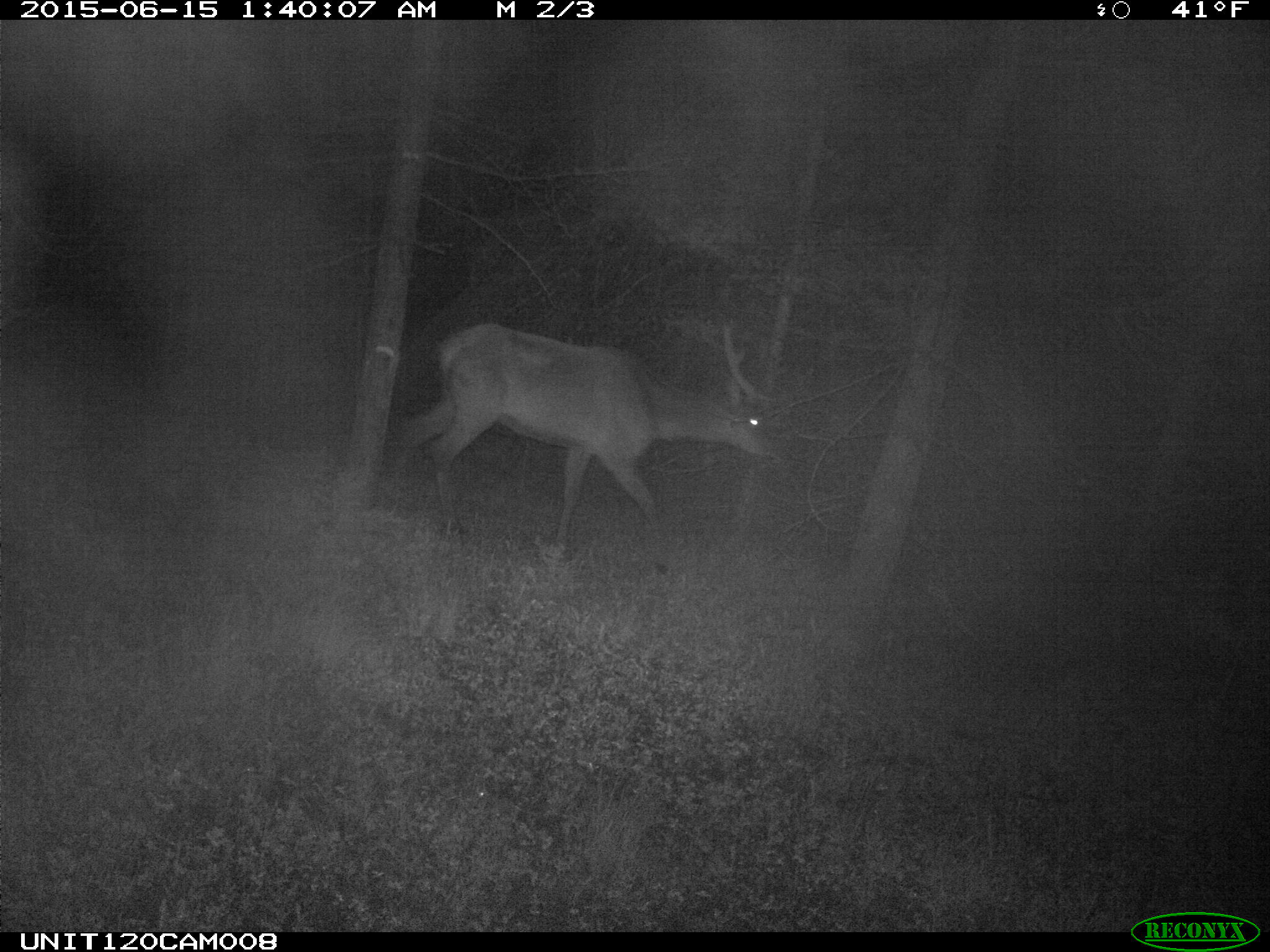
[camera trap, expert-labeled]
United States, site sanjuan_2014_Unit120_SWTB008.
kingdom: Animalia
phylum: Chordata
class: Mammalia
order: Artiodactyla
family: Cervidae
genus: Cervus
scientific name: Cervus elaphus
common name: red deer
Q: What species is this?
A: Cervus elaphus (red deer).